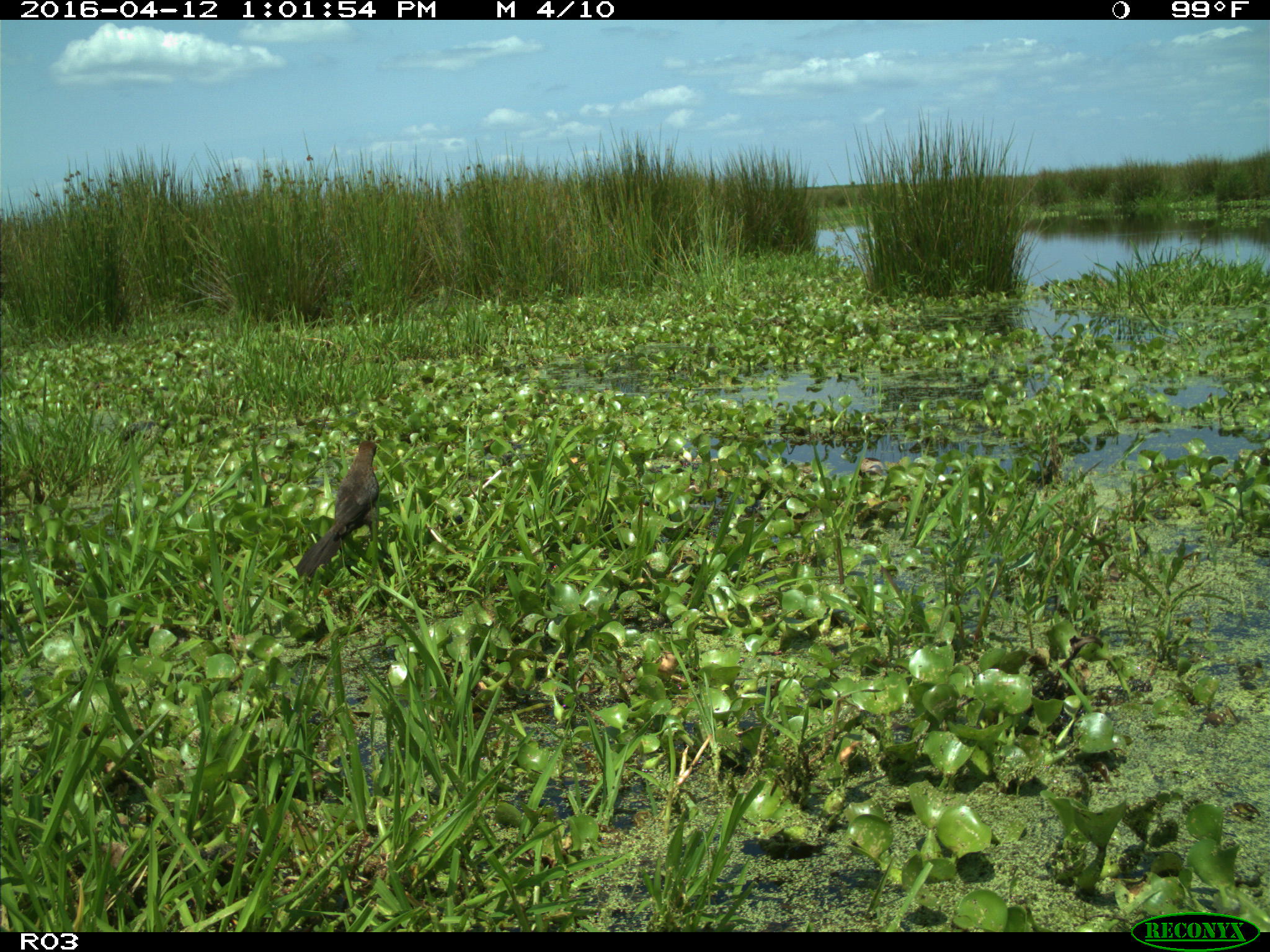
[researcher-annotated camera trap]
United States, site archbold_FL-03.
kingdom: Animalia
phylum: Chordata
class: Mammalia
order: Artiodactyla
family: Bovidae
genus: Bos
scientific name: Bos taurus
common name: domestic cow